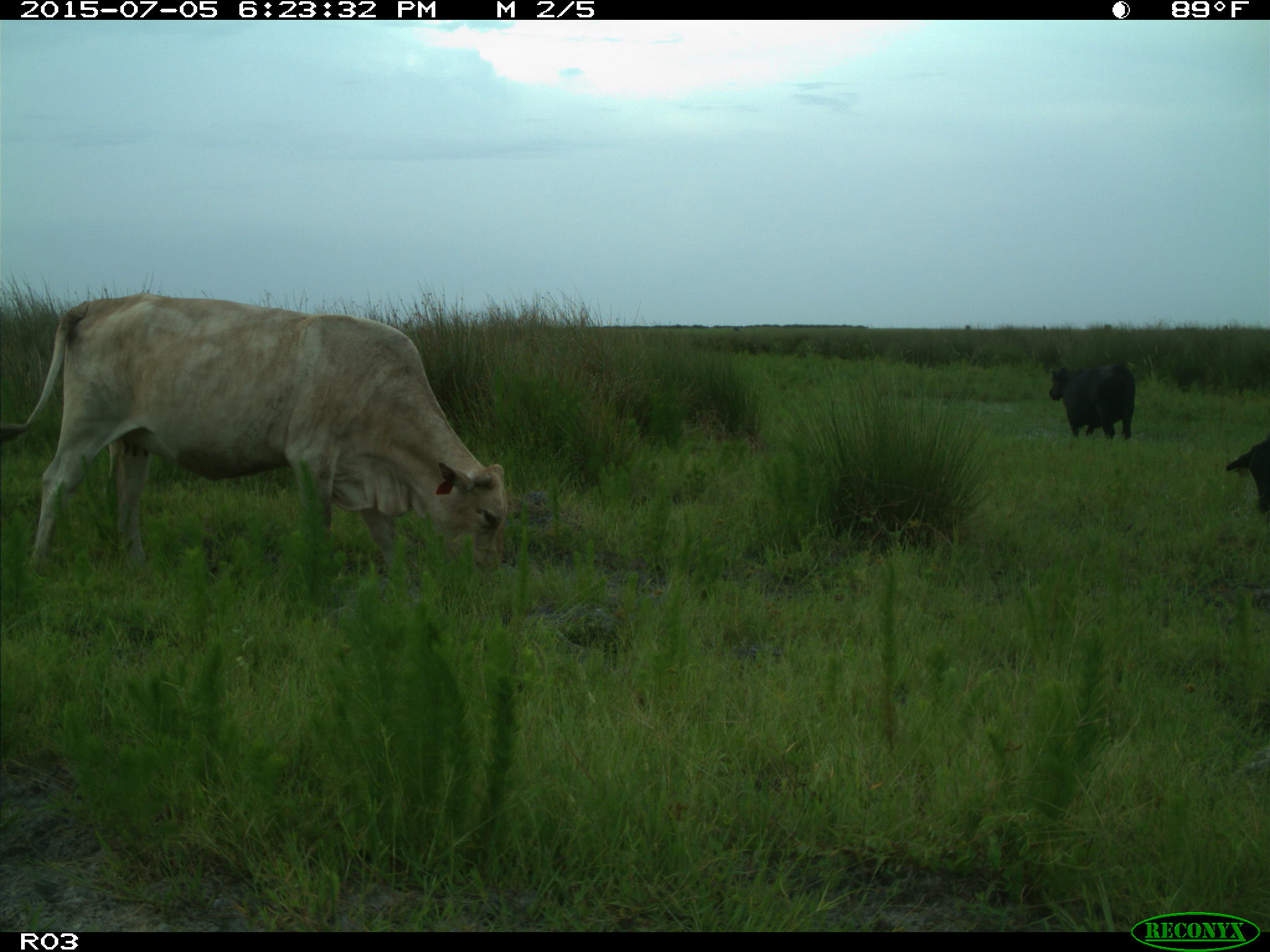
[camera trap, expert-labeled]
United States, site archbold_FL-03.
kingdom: Animalia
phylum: Chordata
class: Mammalia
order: Artiodactyla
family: Bovidae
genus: Bos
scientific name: Bos taurus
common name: domestic cow